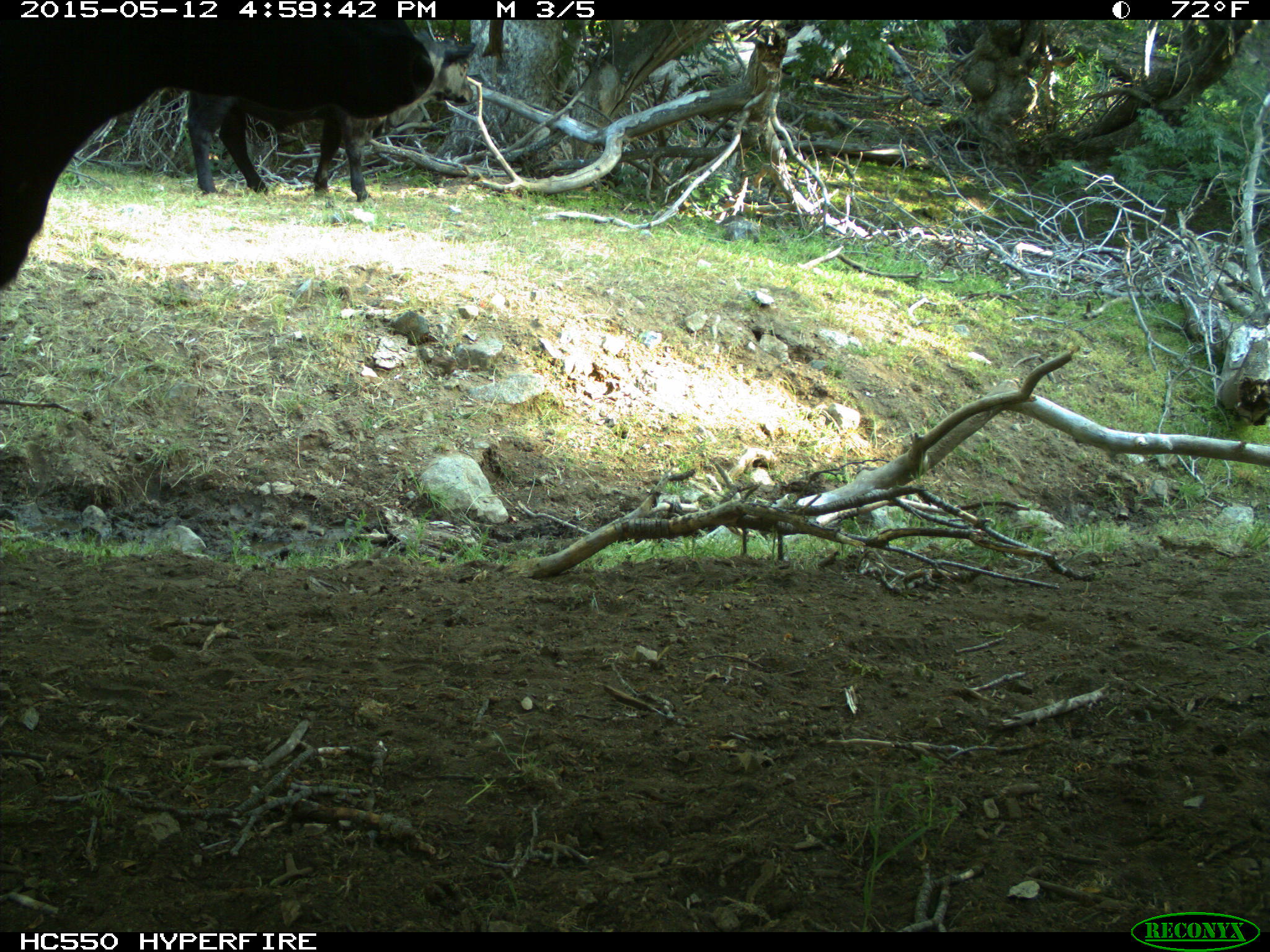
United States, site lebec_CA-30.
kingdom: Animalia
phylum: Chordata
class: Mammalia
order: Artiodactyla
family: Bovidae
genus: Bos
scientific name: Bos taurus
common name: domestic cow